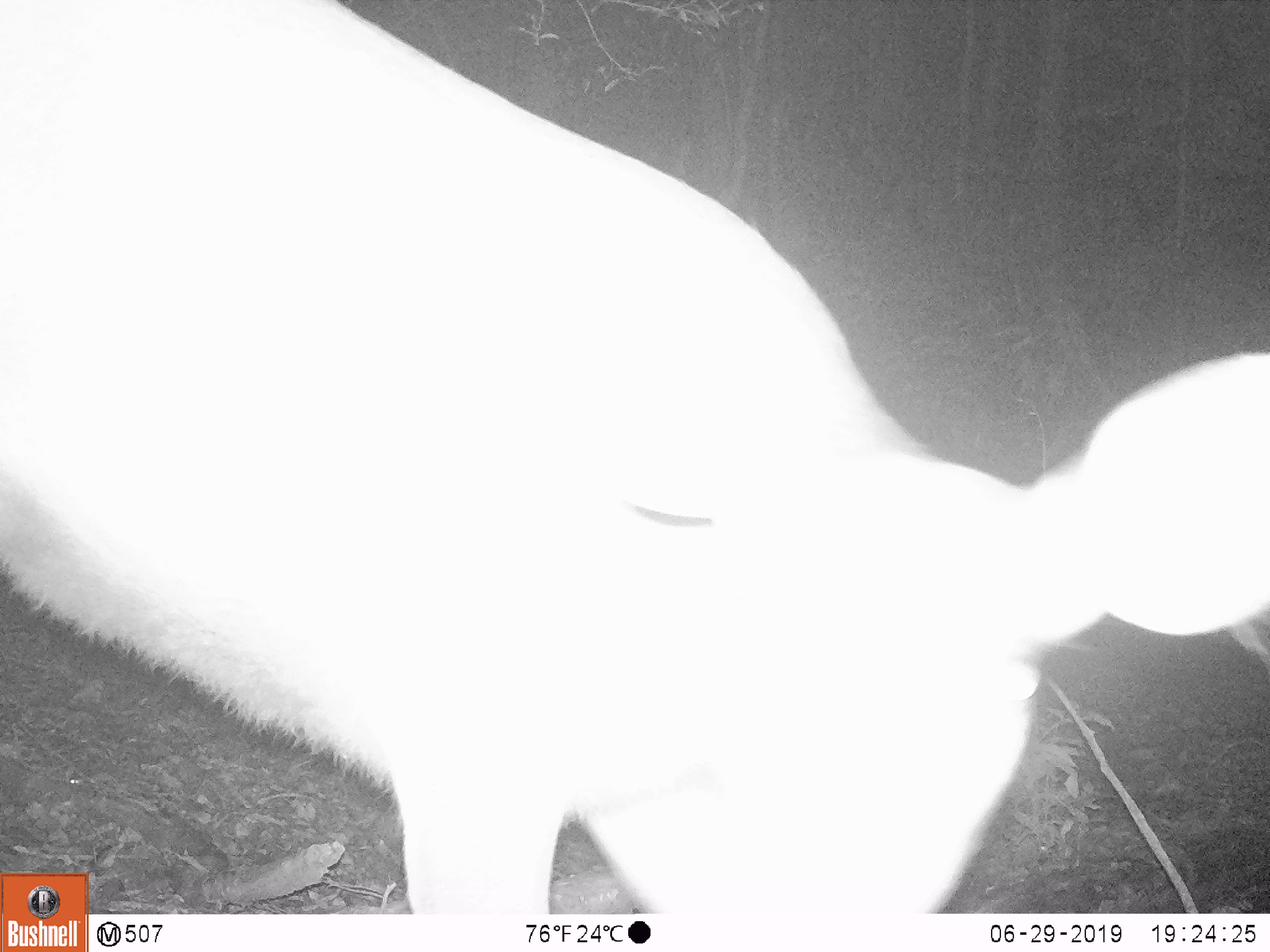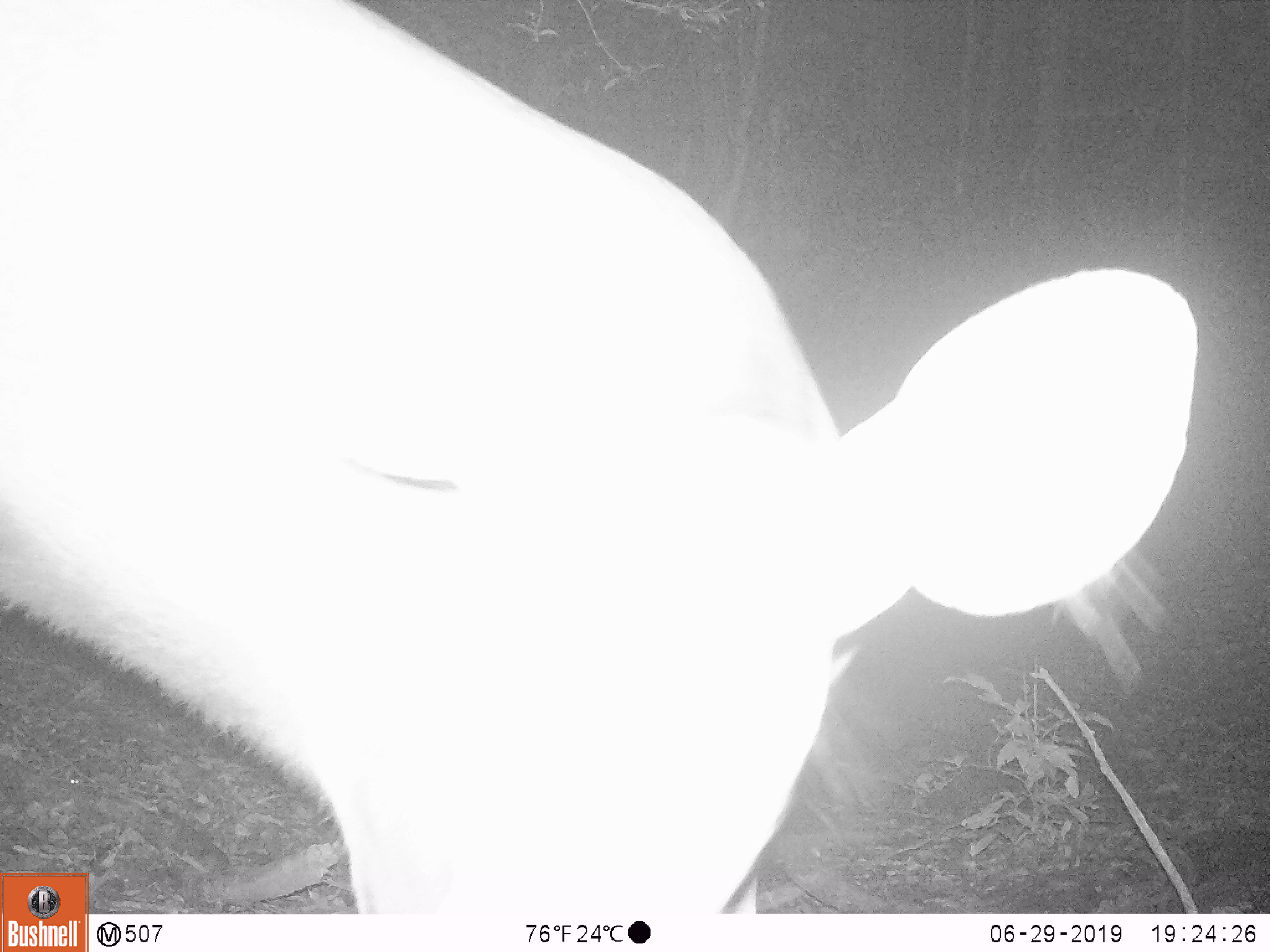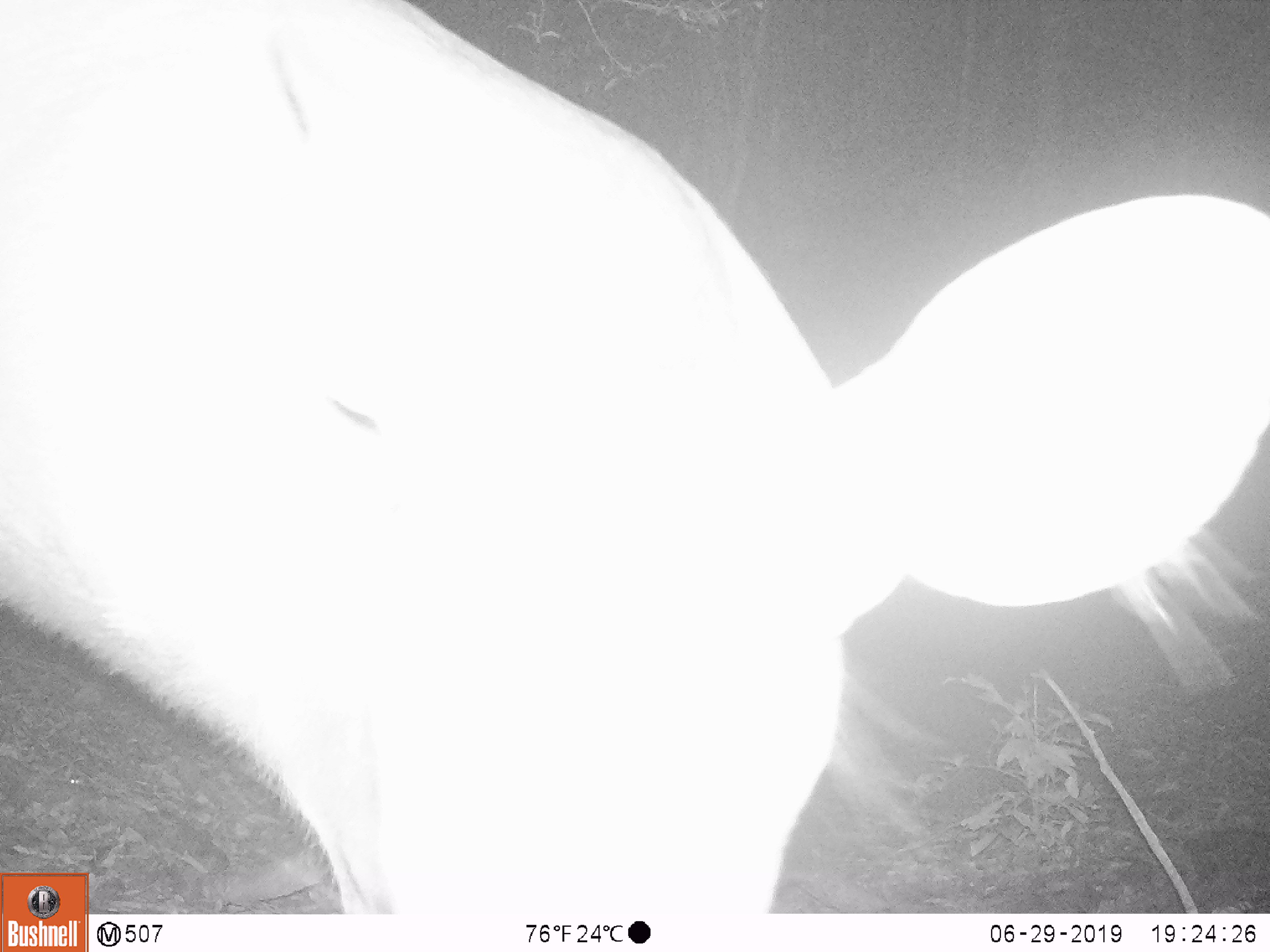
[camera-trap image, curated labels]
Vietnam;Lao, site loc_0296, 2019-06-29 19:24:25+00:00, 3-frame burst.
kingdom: Animalia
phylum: Chordata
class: Mammalia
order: Artiodactyla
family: Cervidae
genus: Rusa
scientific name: Rusa unicolor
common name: sambar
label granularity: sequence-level